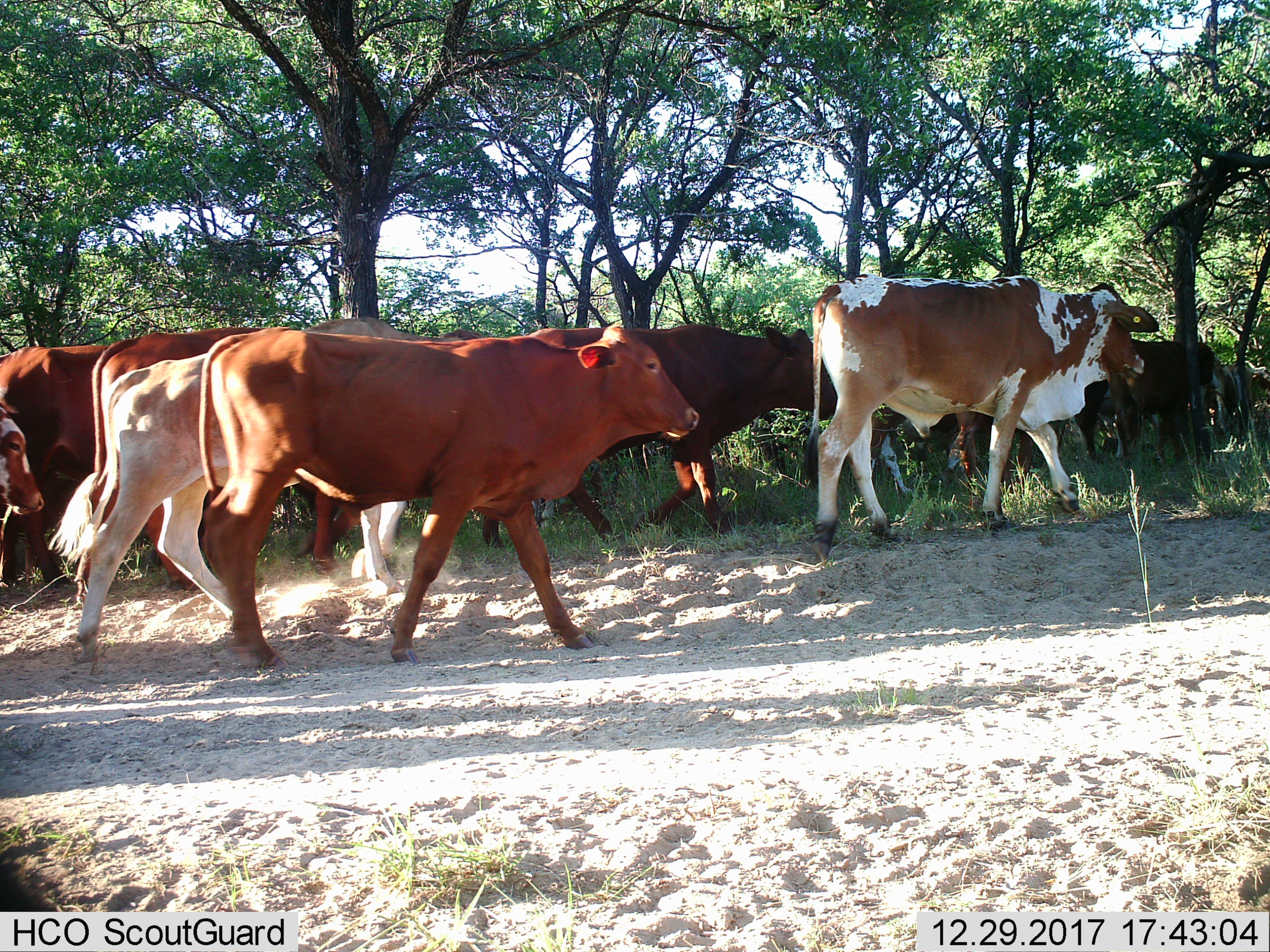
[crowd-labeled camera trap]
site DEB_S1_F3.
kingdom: Animalia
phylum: Chordata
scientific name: Vertebrata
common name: domestic animal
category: domesticanimal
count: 9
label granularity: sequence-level